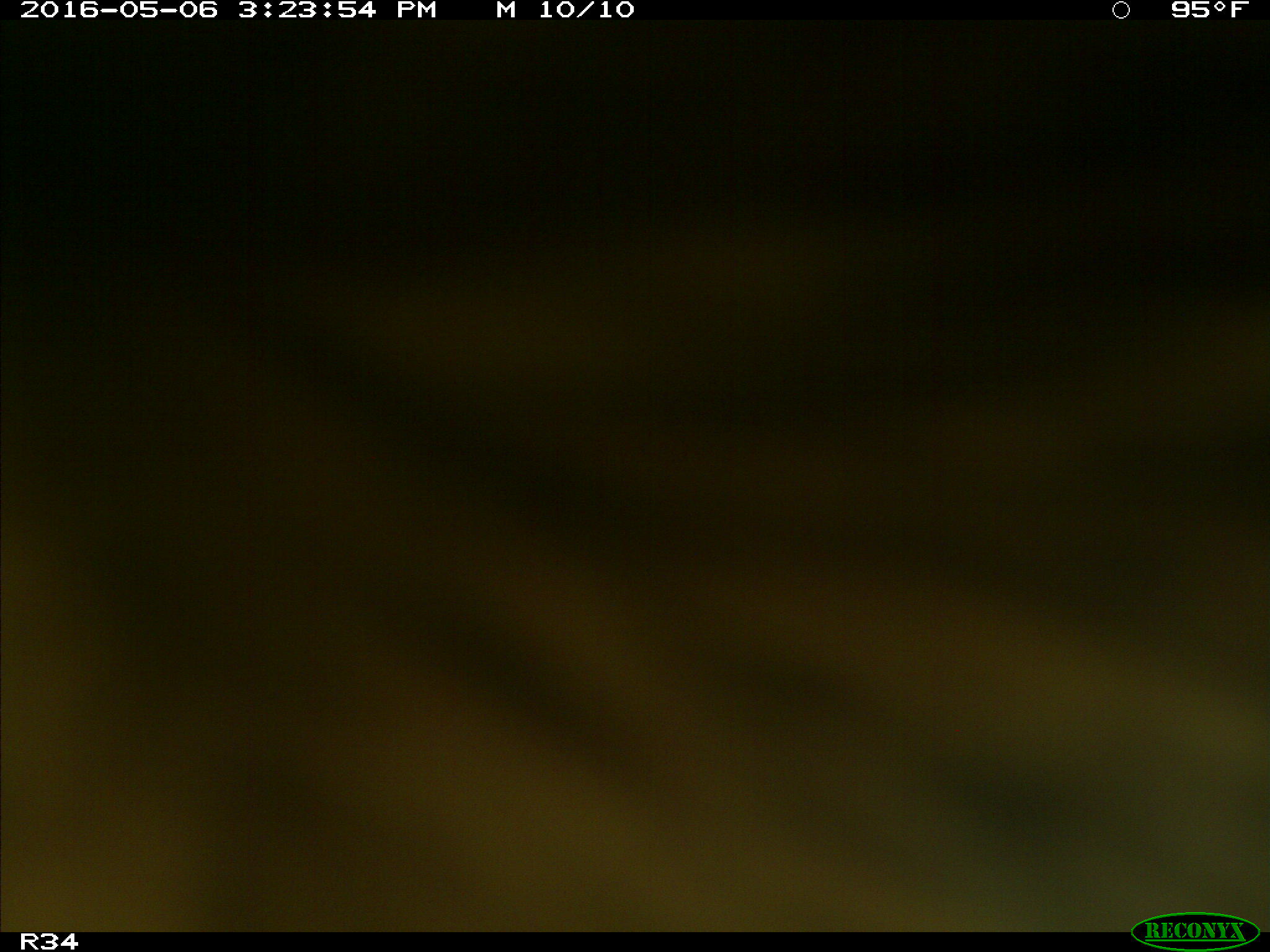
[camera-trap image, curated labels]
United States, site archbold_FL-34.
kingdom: Animalia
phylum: Chordata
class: Mammalia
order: Artiodactyla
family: Bovidae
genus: Bos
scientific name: Bos taurus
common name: domestic cow